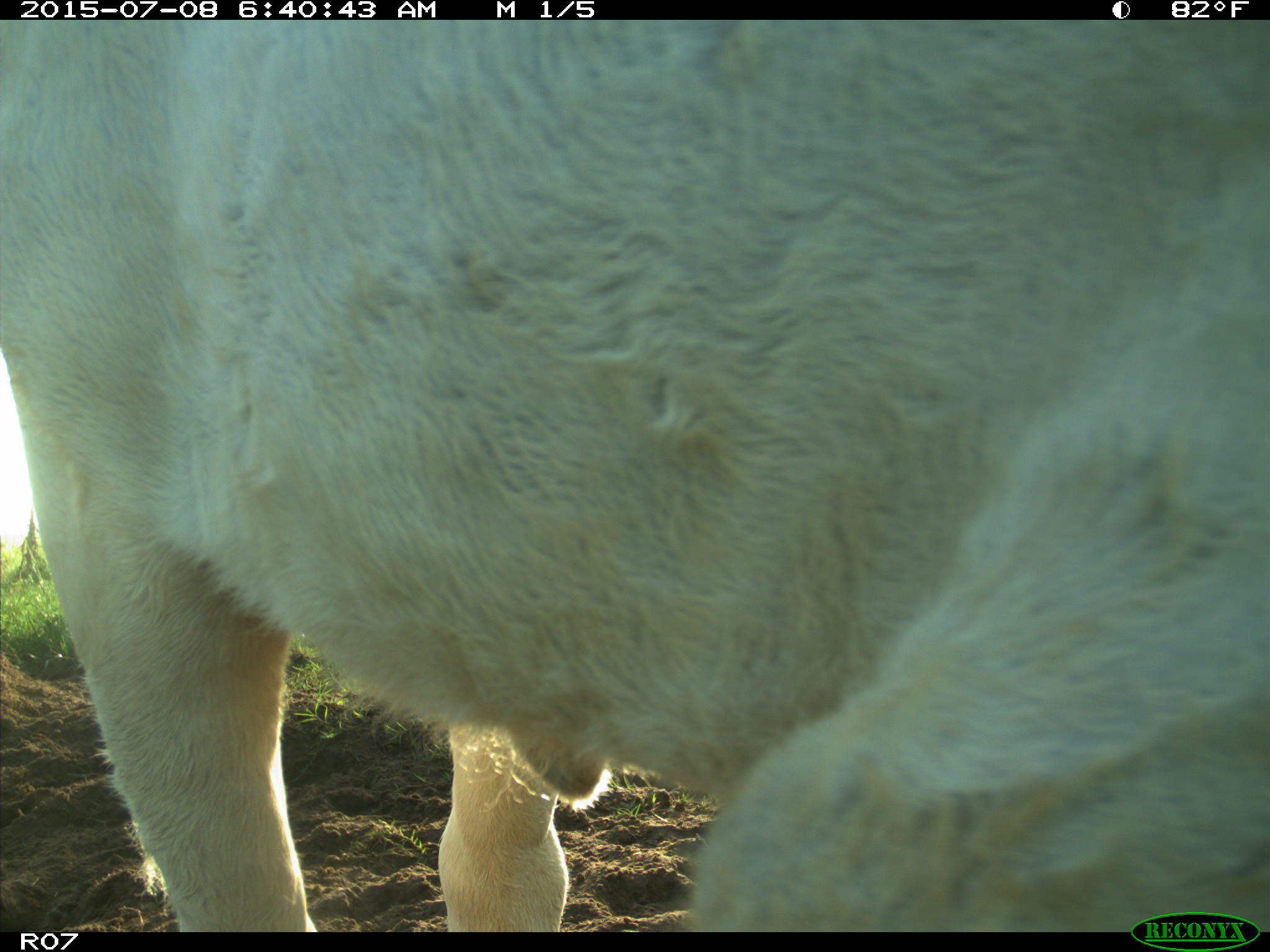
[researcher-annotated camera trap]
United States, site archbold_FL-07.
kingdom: Animalia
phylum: Chordata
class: Mammalia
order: Artiodactyla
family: Bovidae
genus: Bos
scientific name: Bos taurus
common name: domestic cow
Bos taurus (domestic cow).